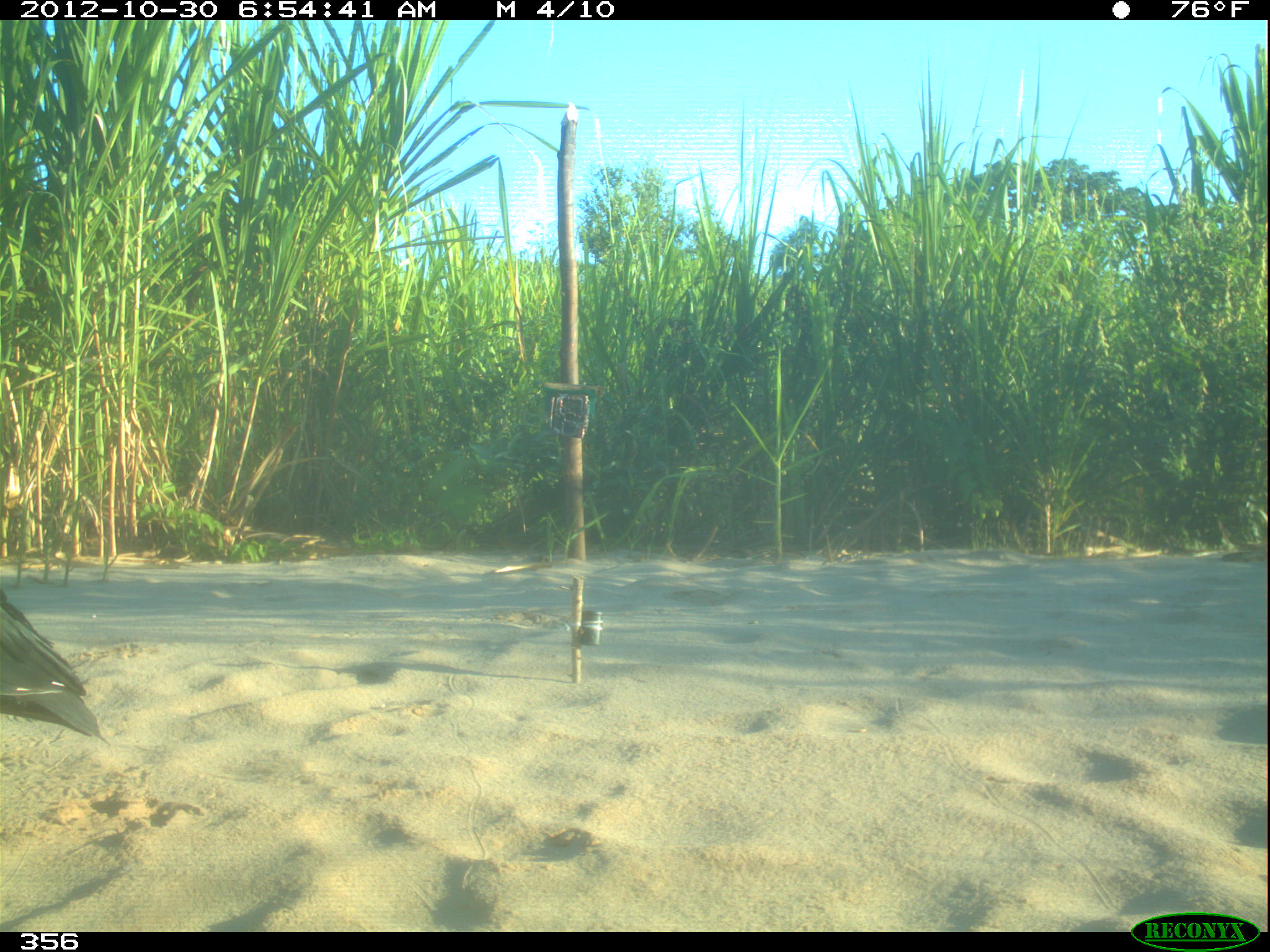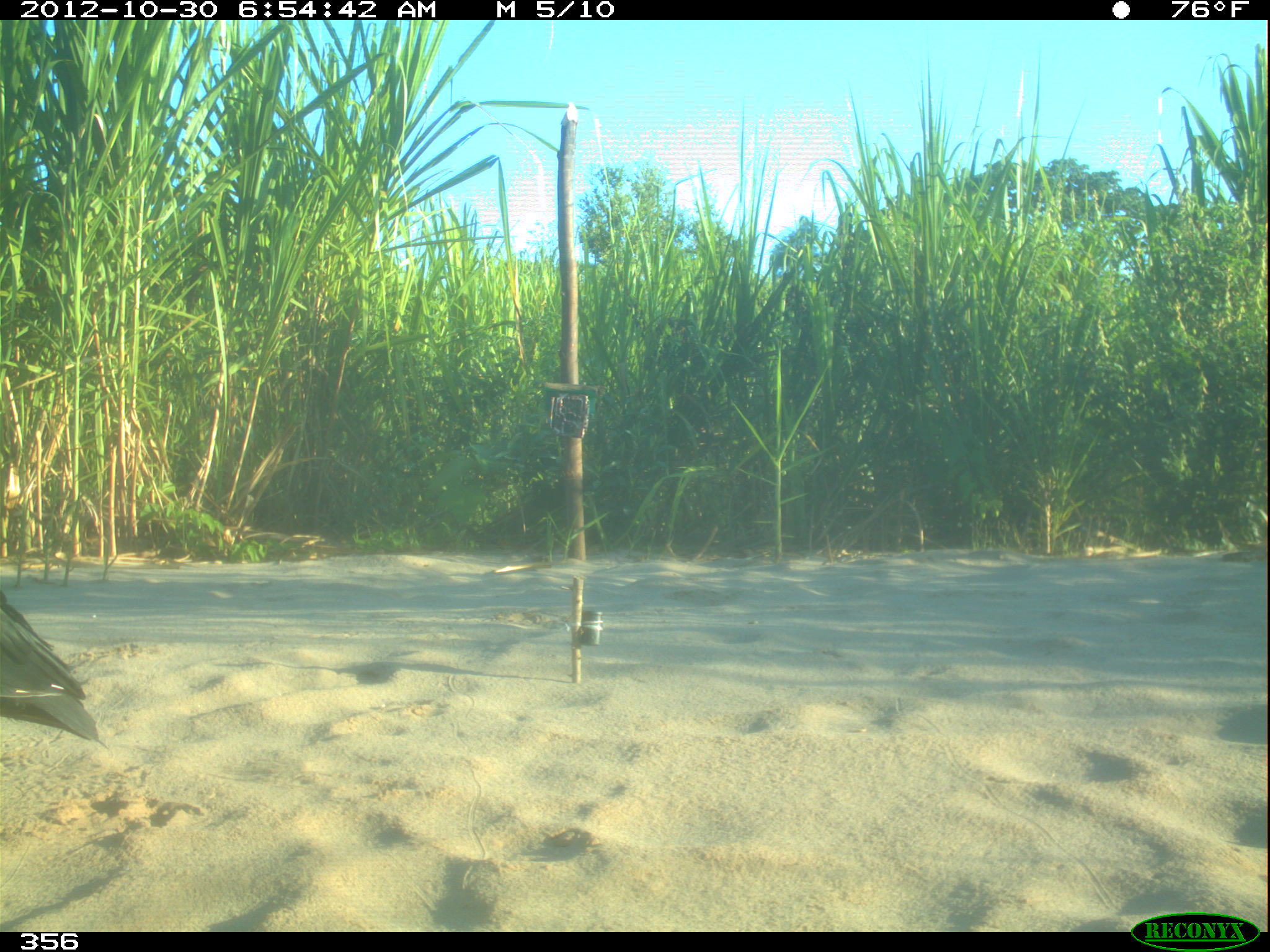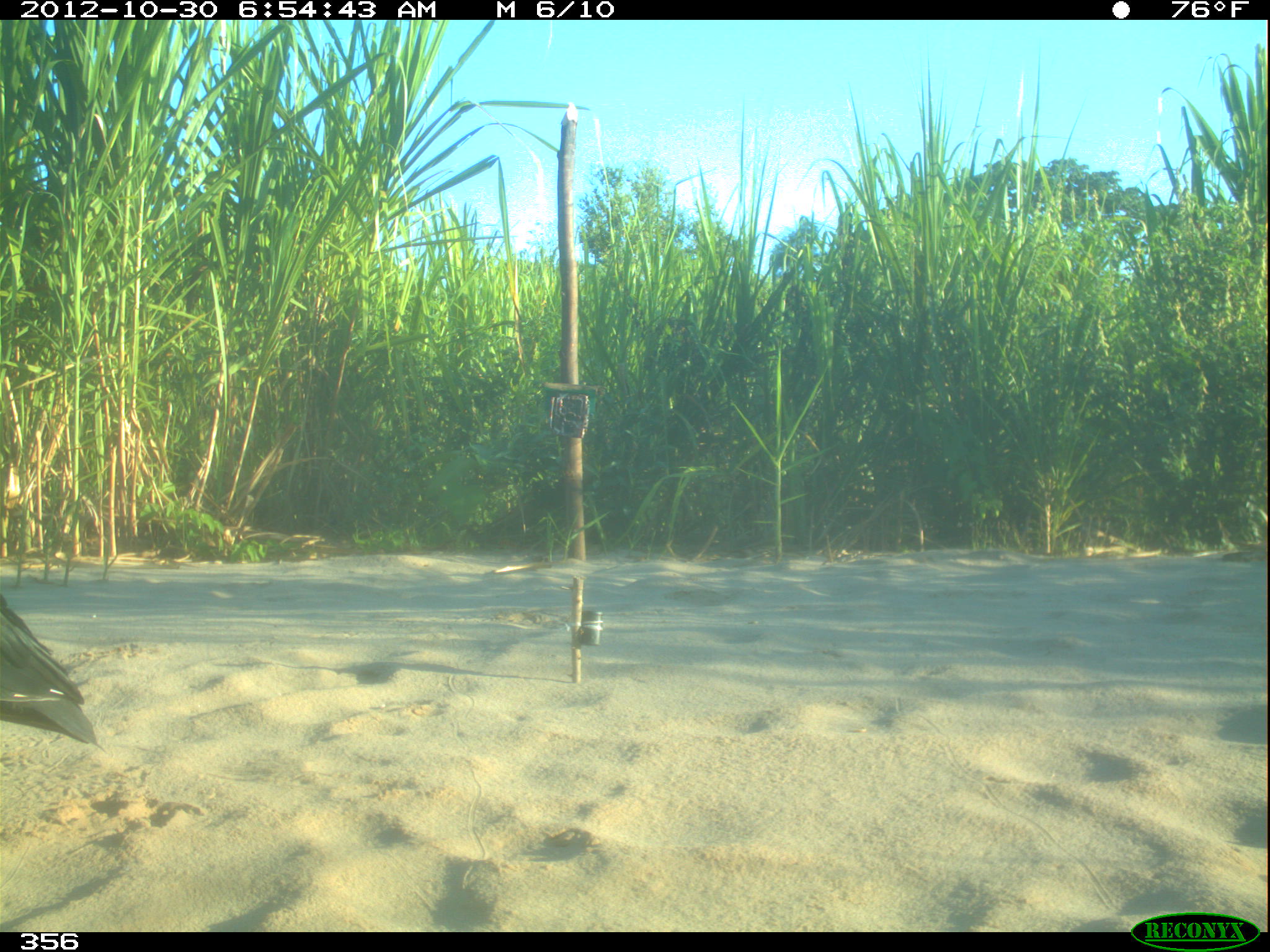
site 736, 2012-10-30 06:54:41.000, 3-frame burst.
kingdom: Animalia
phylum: Chordata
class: Aves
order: Cathartiformes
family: Cathartidae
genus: Coragyps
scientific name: Coragyps atratus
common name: black vulture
Coragyps atratus (black vulture).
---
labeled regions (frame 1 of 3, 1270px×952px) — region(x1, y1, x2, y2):
coragyps atratus: region(0, 589, 109, 745)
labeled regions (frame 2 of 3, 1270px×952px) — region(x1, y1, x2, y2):
coragyps atratus: region(0, 590, 108, 748)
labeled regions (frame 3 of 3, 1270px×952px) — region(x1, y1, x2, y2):
coragyps atratus: region(0, 594, 106, 753)